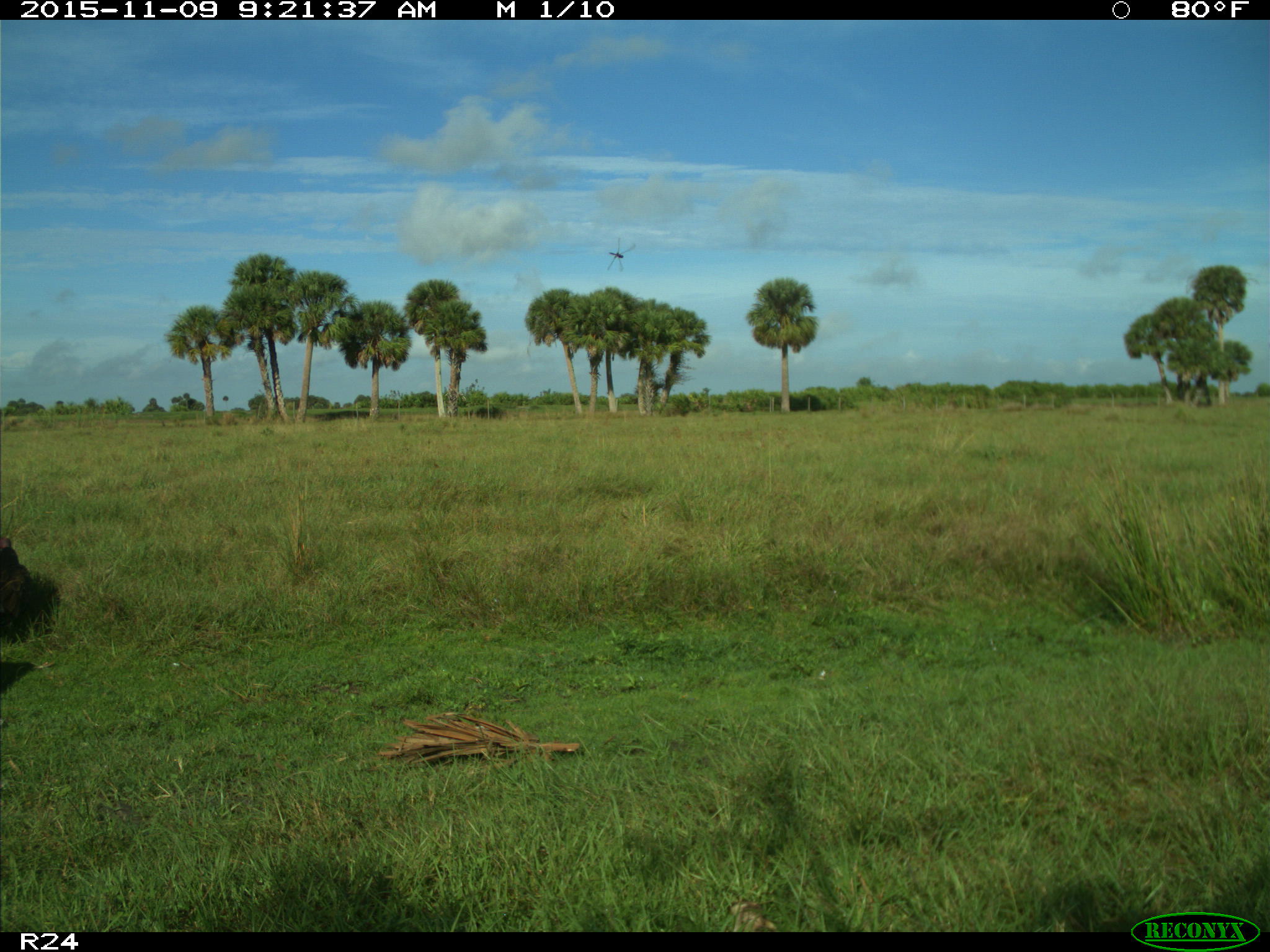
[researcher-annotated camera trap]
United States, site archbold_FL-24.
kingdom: Animalia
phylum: Chordata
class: Aves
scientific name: Aves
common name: birds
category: unidentified bird